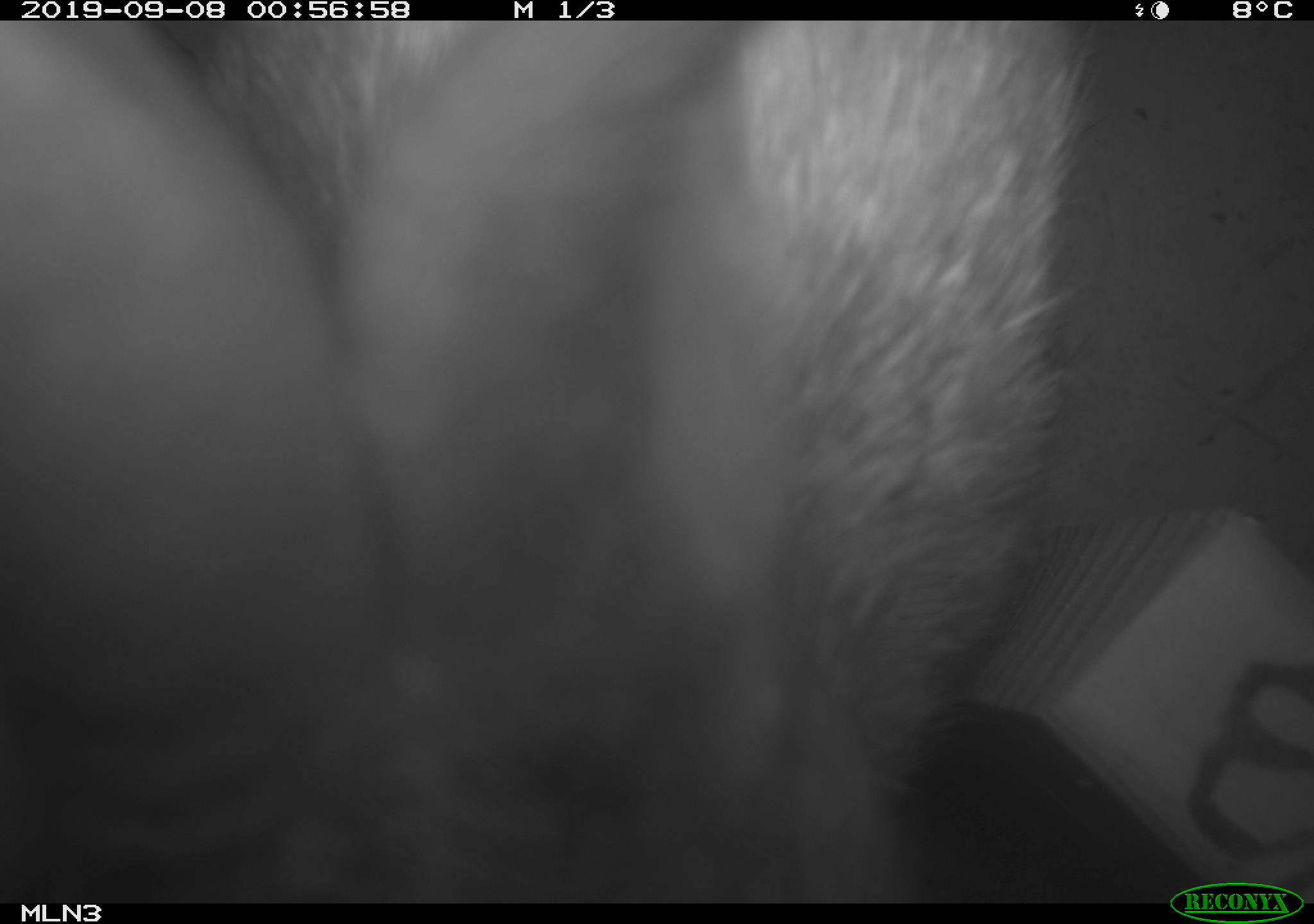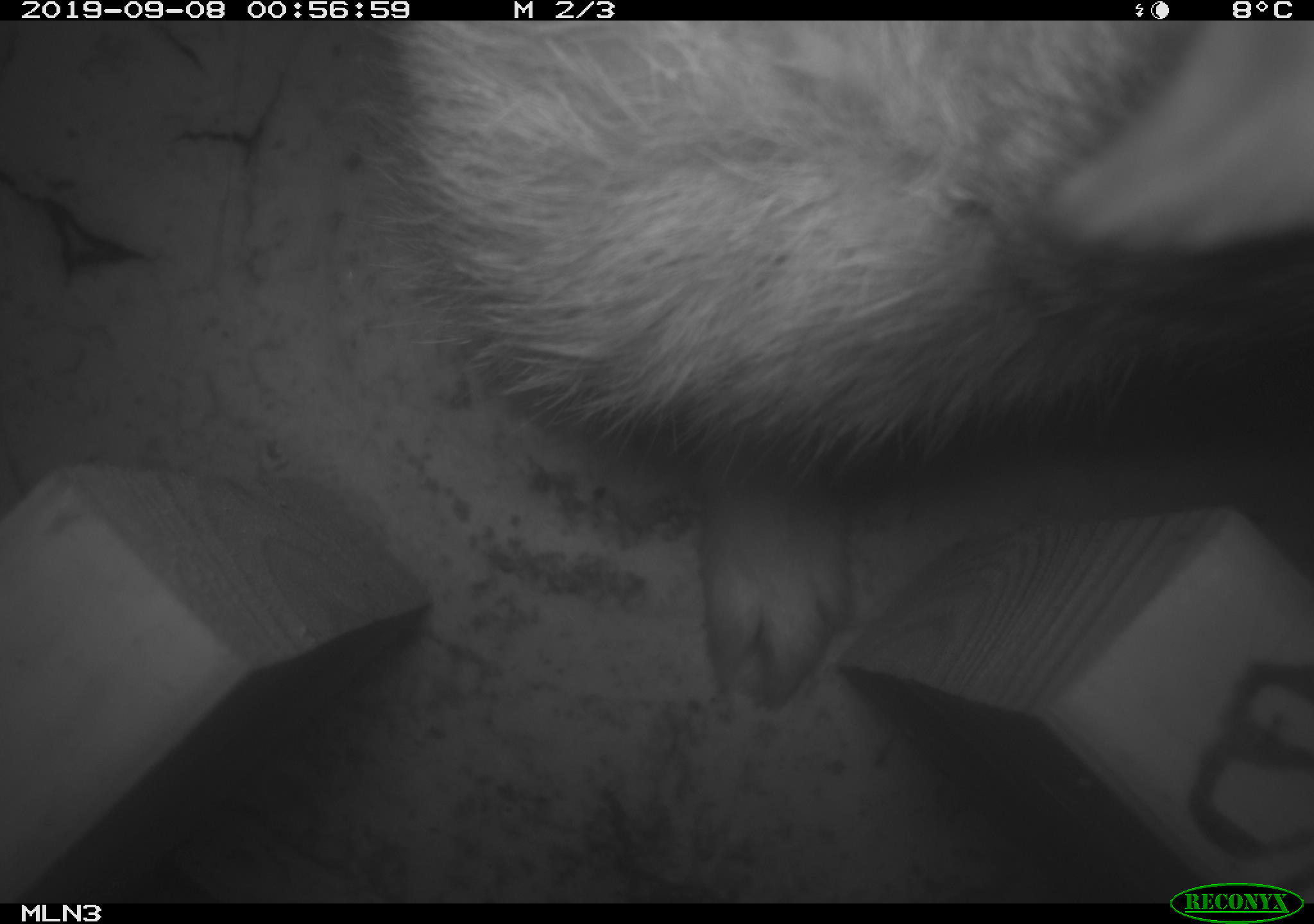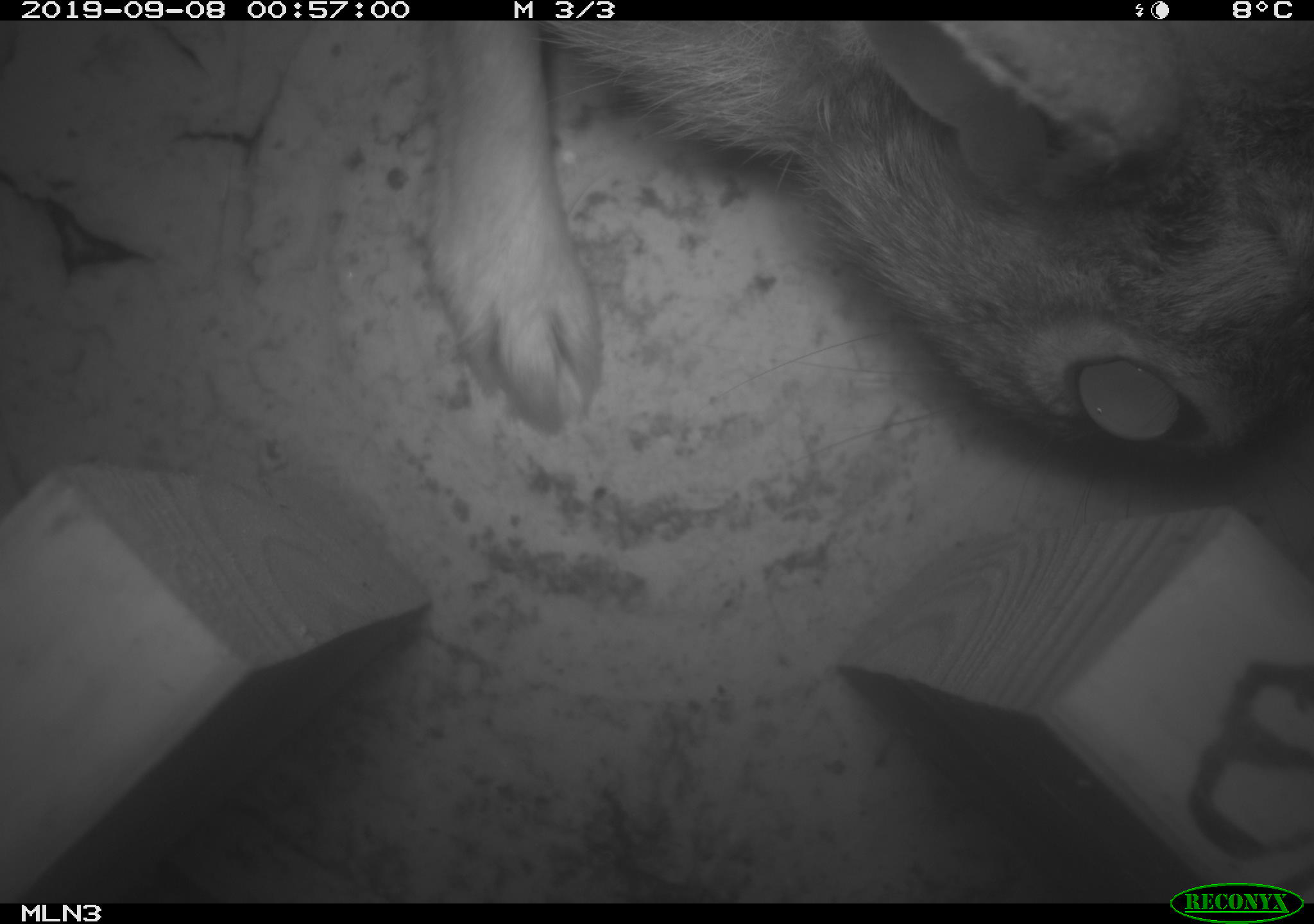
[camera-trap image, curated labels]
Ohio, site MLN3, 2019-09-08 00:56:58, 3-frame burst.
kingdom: Animalia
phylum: Chordata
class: Mammalia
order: Lagomorpha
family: Leporidae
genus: Sylvilagus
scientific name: Sylvilagus floridanus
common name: eastern cottontail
Eastern cottontail (Sylvilagus floridanus).